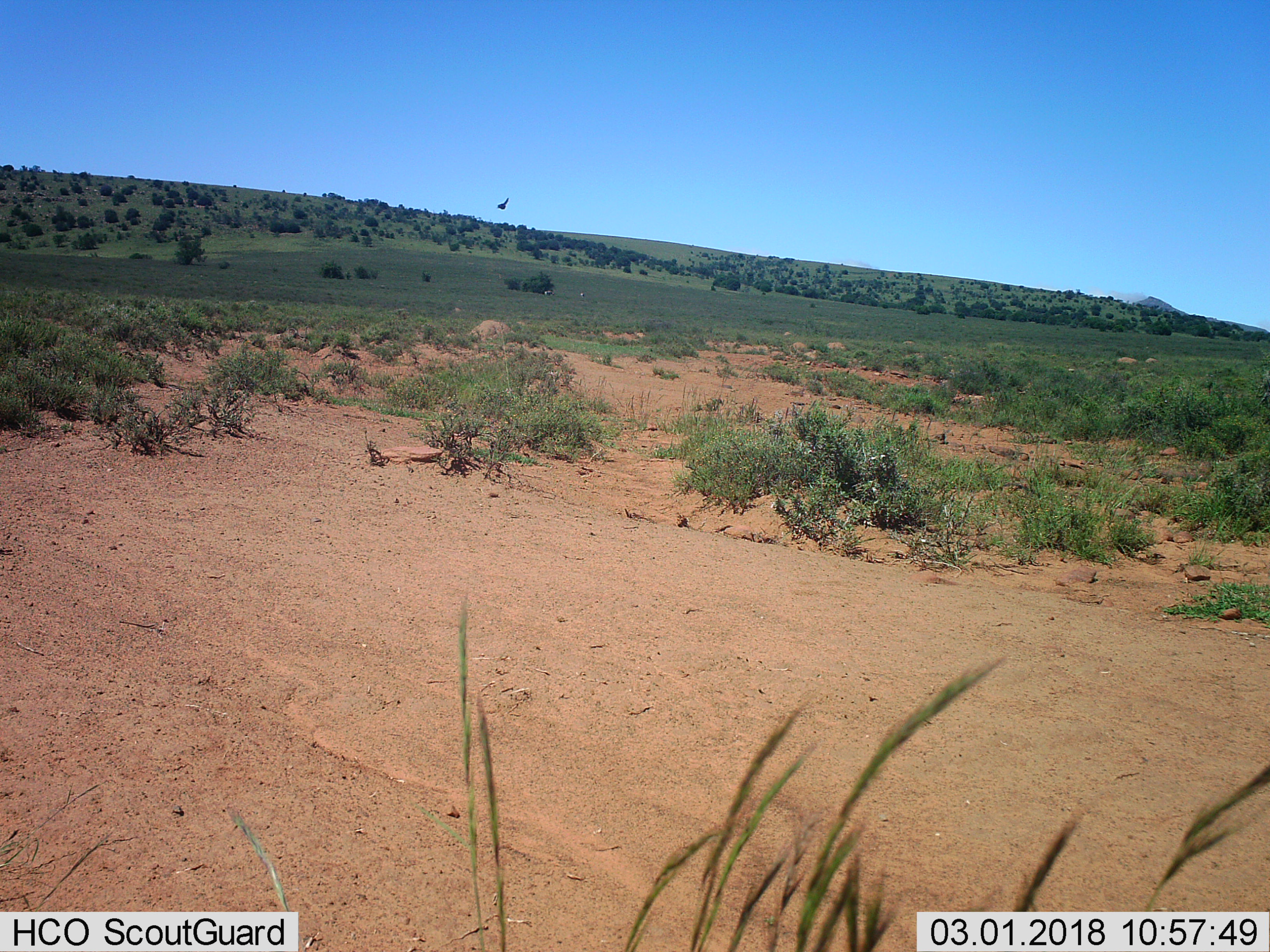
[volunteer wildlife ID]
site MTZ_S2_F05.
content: unidentified animal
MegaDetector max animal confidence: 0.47